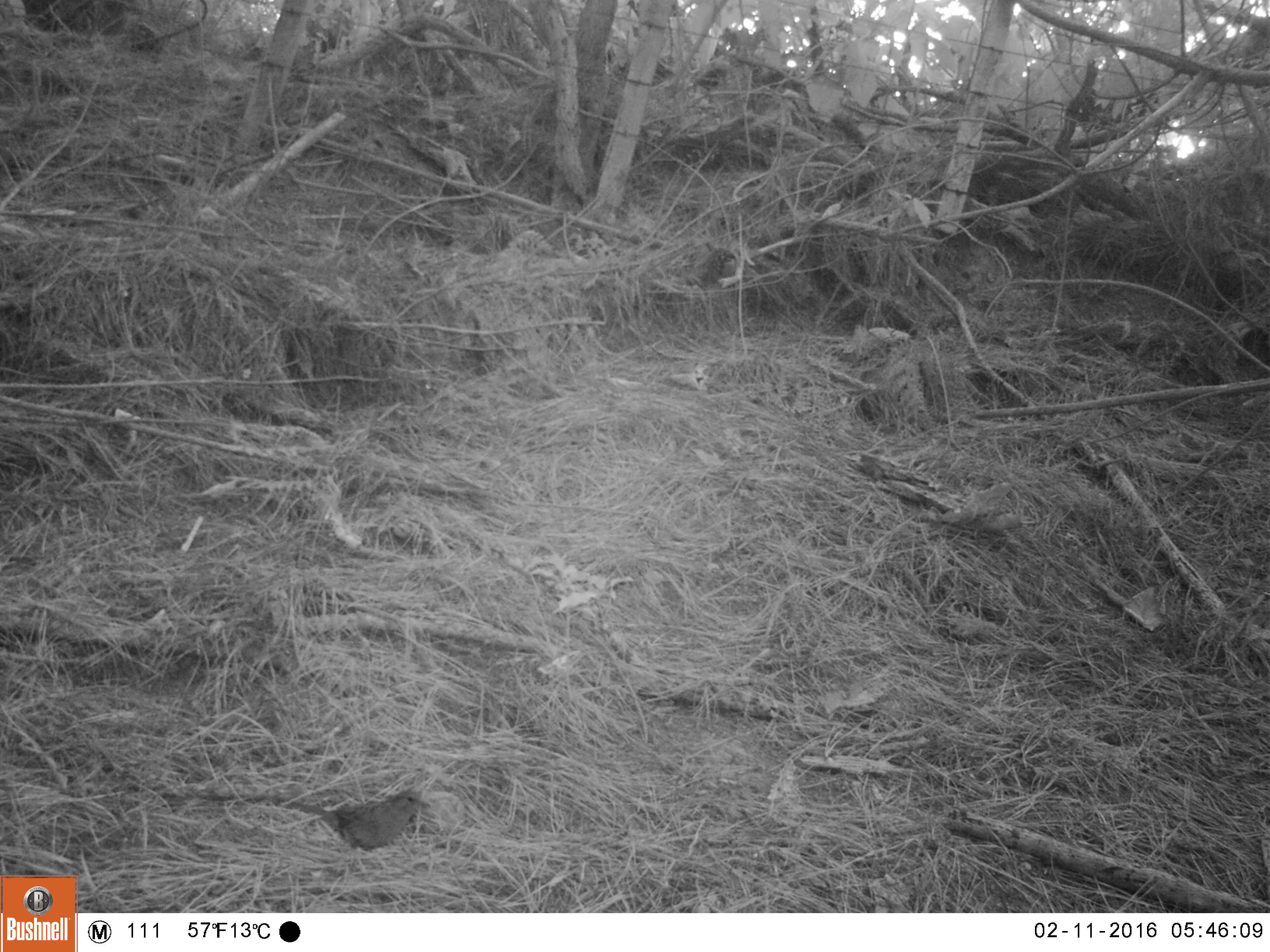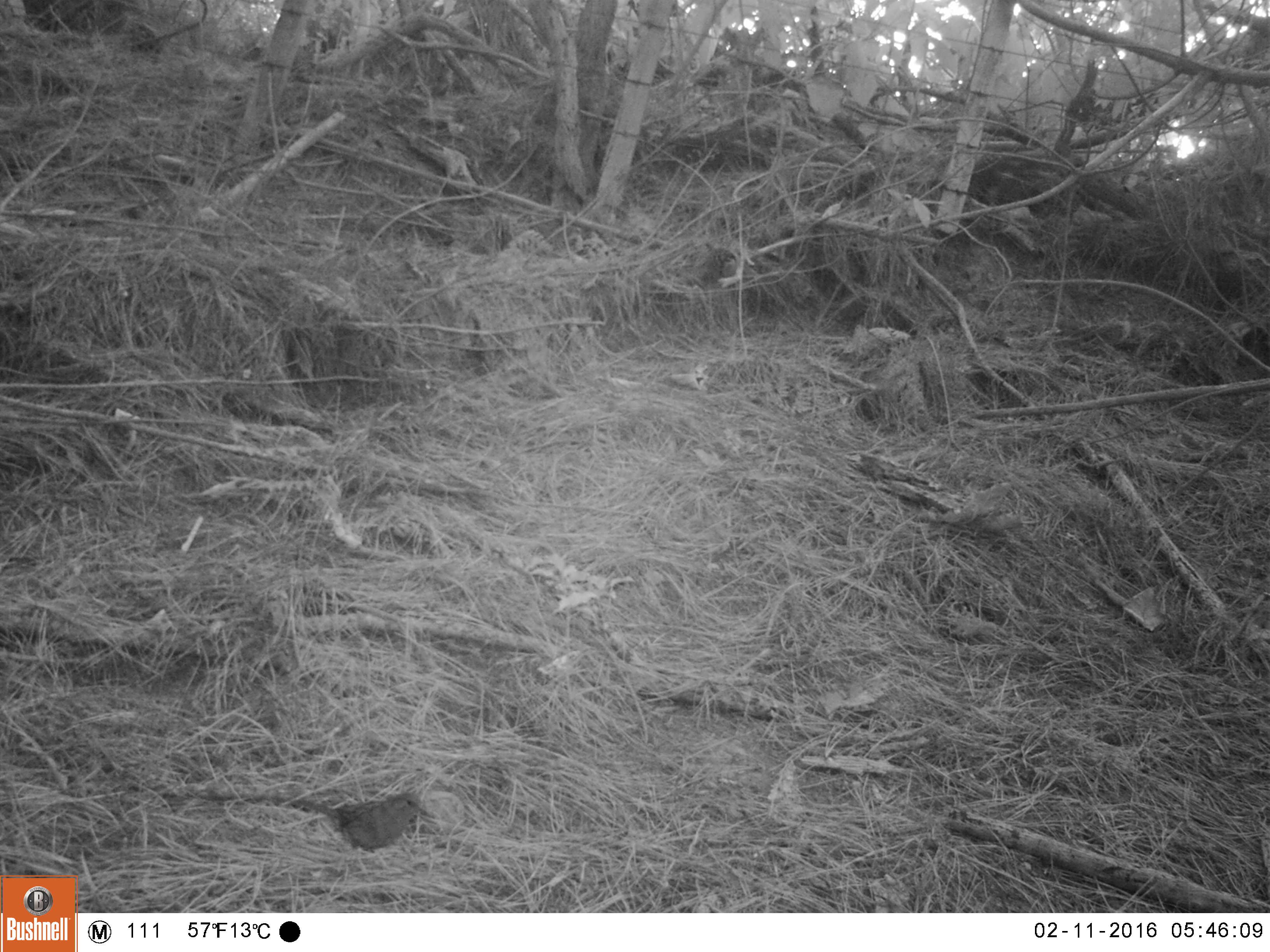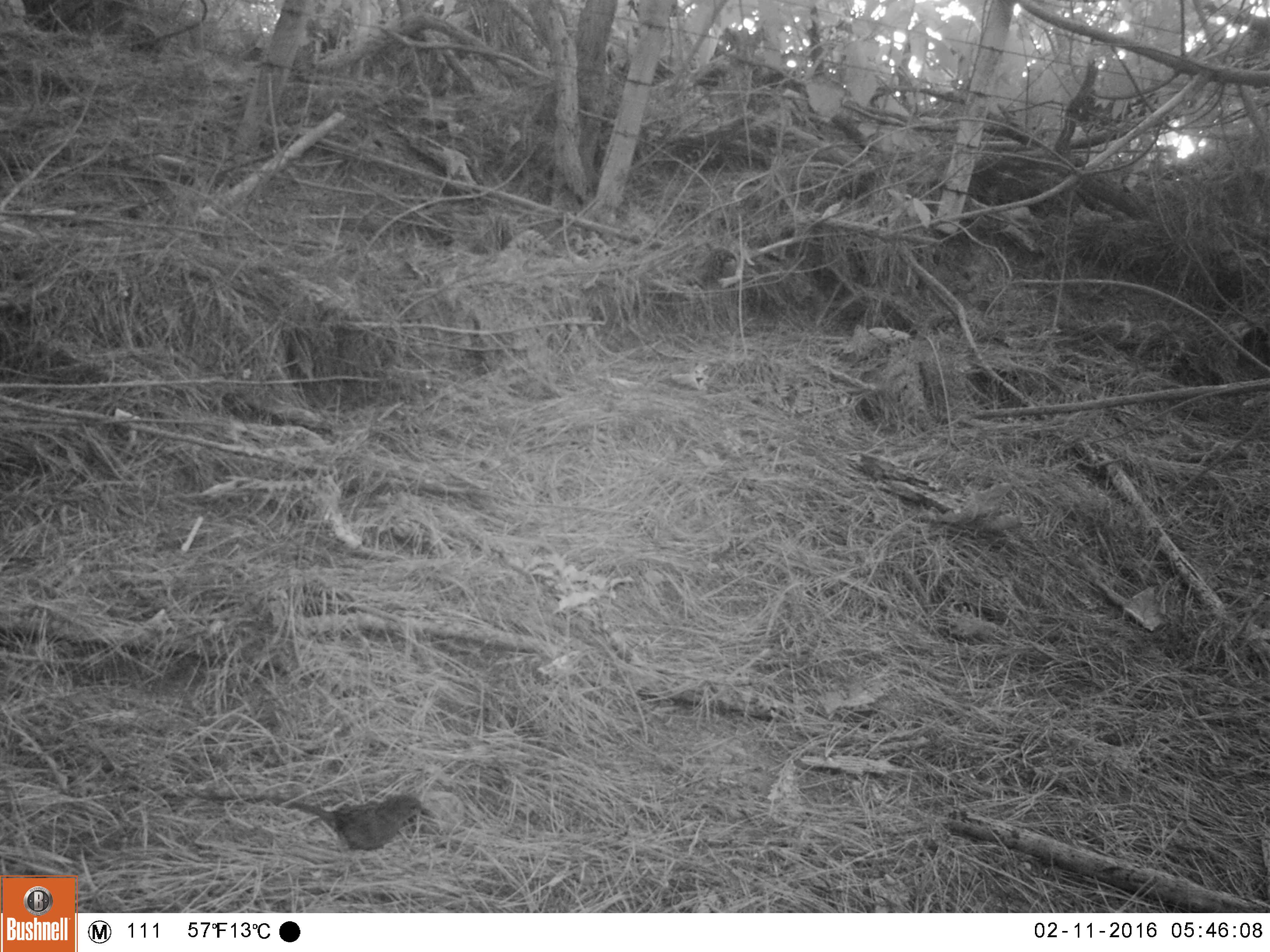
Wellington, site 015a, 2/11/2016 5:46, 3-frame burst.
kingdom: Animalia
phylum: Chordata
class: Aves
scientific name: Aves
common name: bird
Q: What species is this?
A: Bird (Aves).